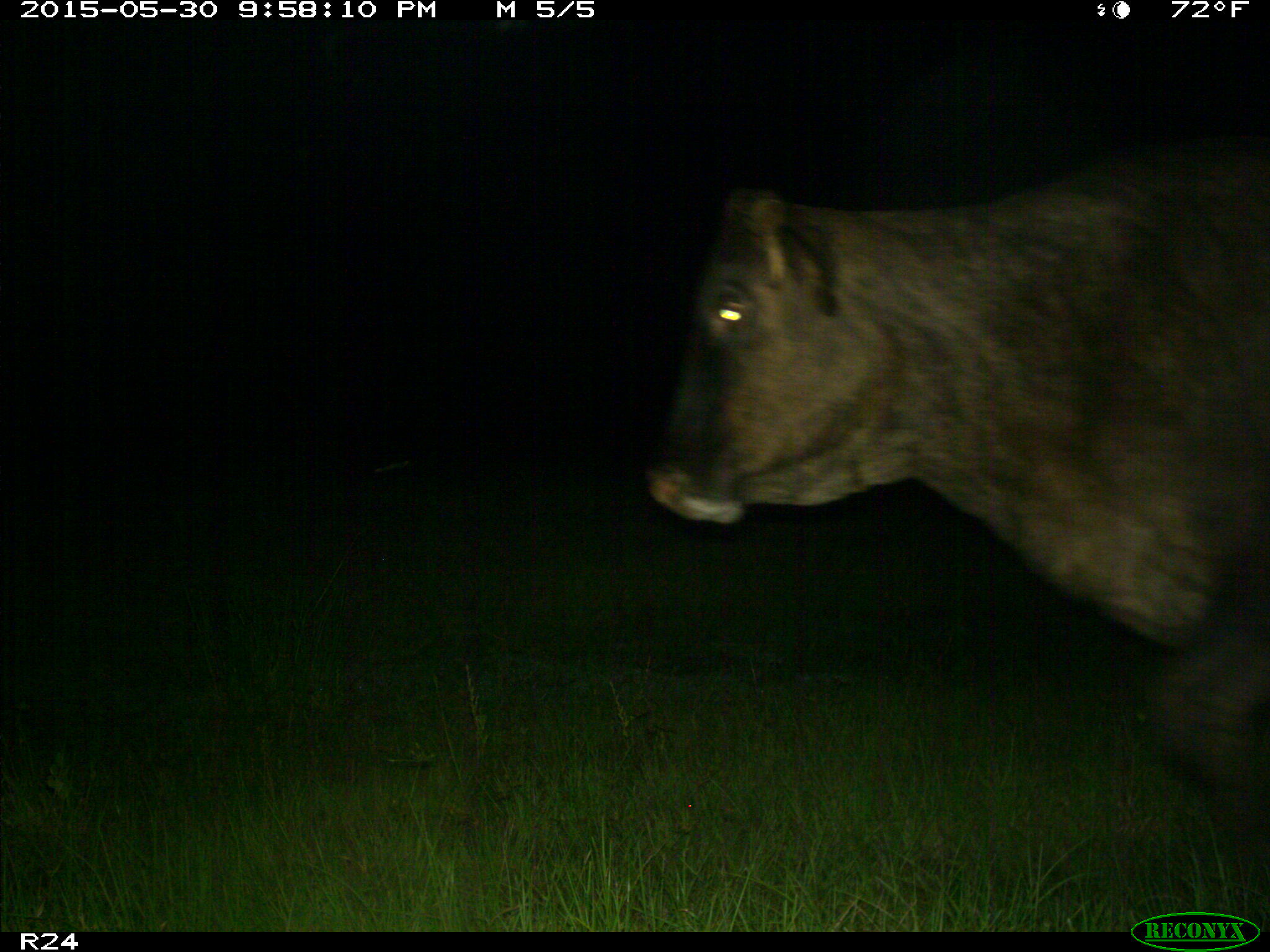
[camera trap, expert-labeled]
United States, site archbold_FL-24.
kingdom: Animalia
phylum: Chordata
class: Mammalia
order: Artiodactyla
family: Bovidae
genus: Bos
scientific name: Bos taurus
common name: domestic cow